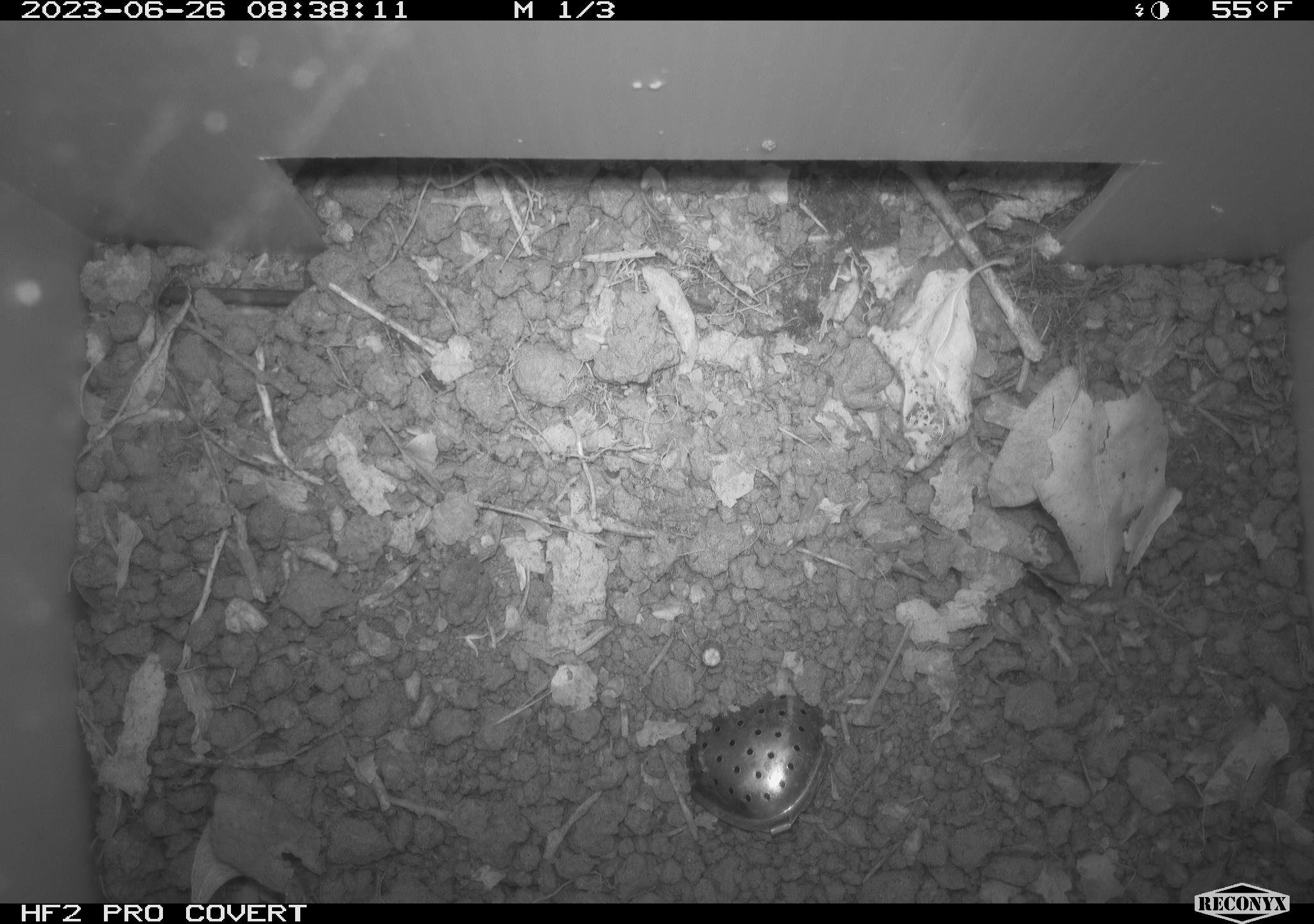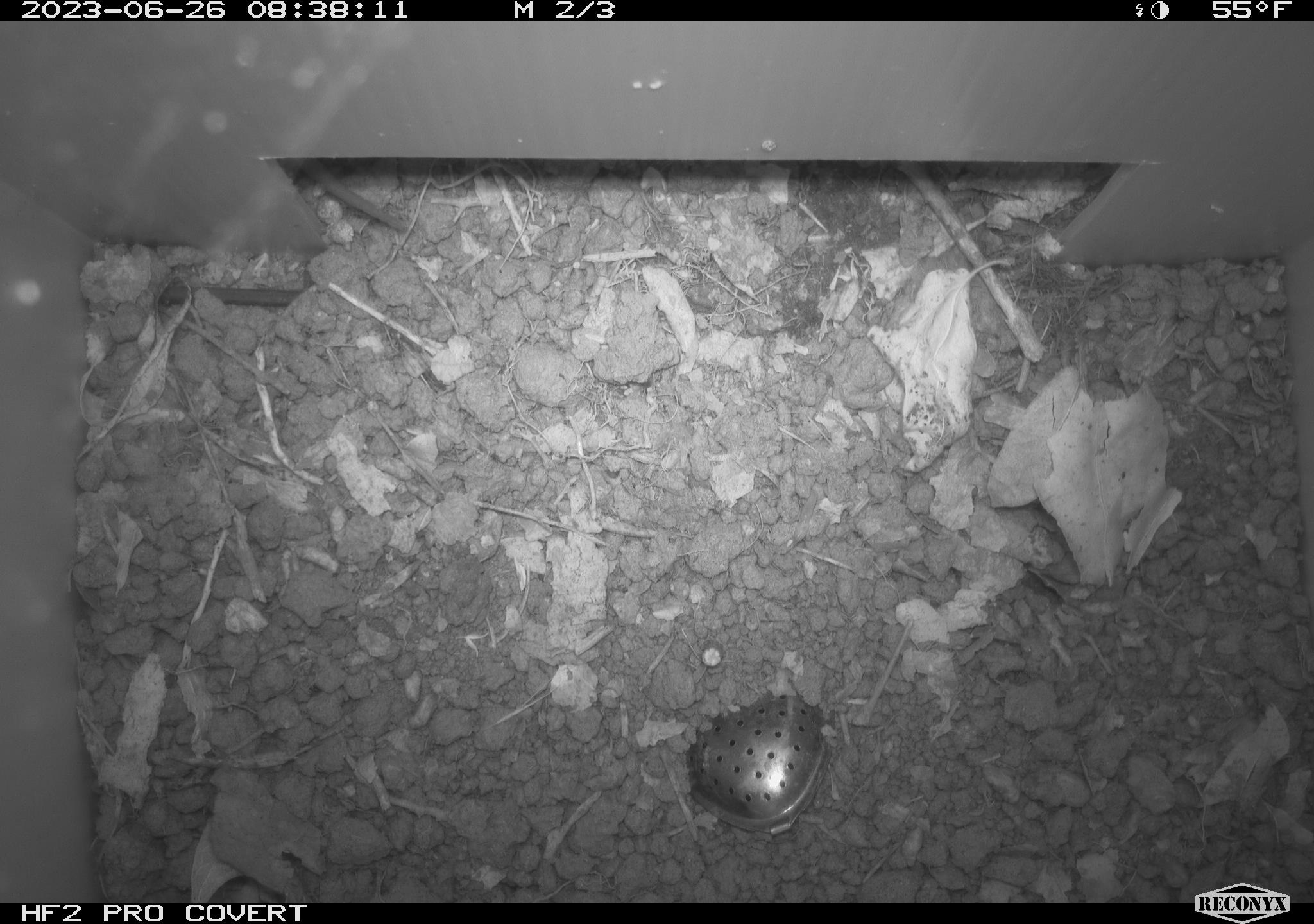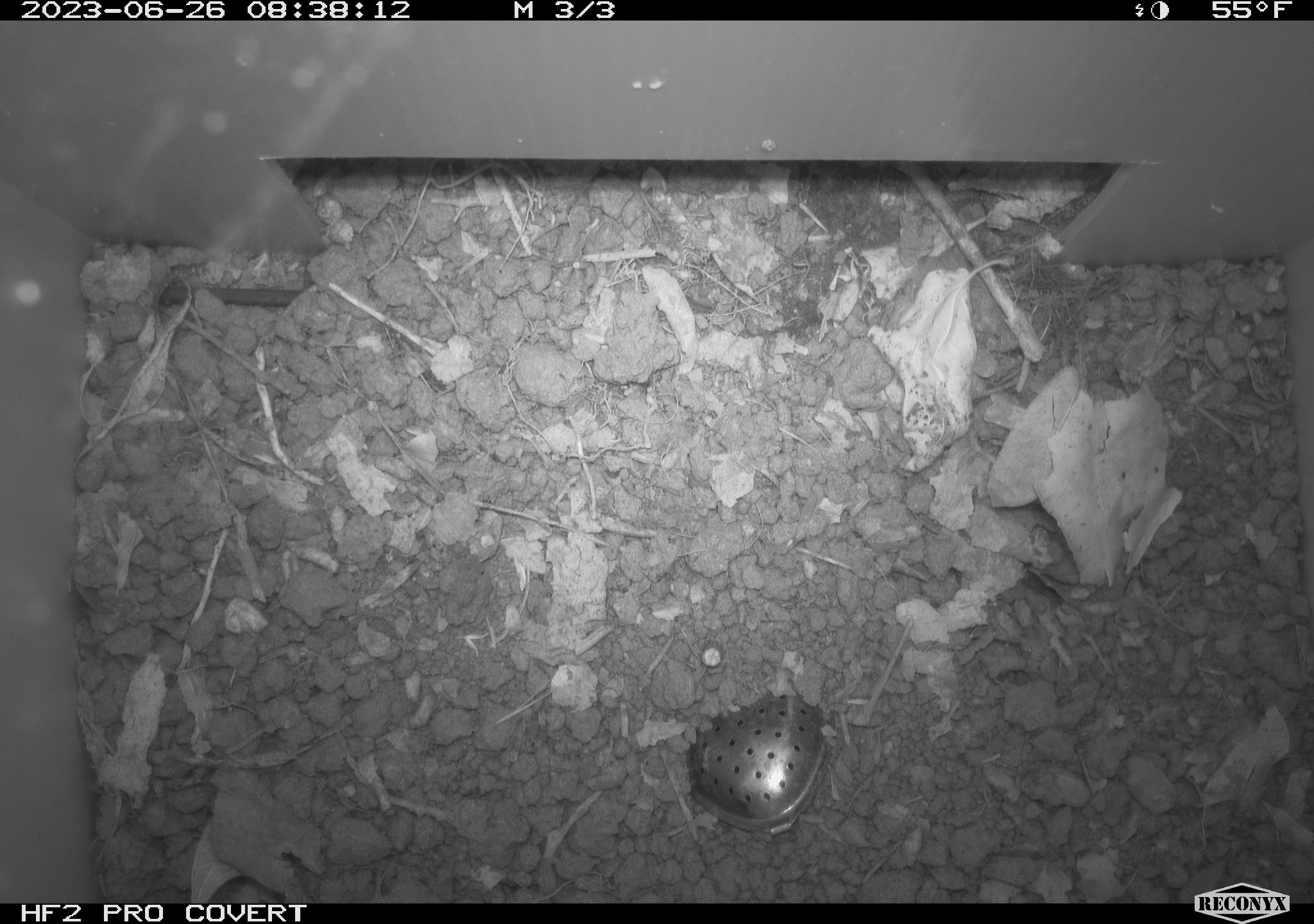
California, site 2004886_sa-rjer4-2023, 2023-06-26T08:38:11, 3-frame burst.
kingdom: Animalia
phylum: Chordata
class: Mammalia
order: Rodentia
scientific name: Rodentia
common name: mouse species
Mouse species (Rodentia).